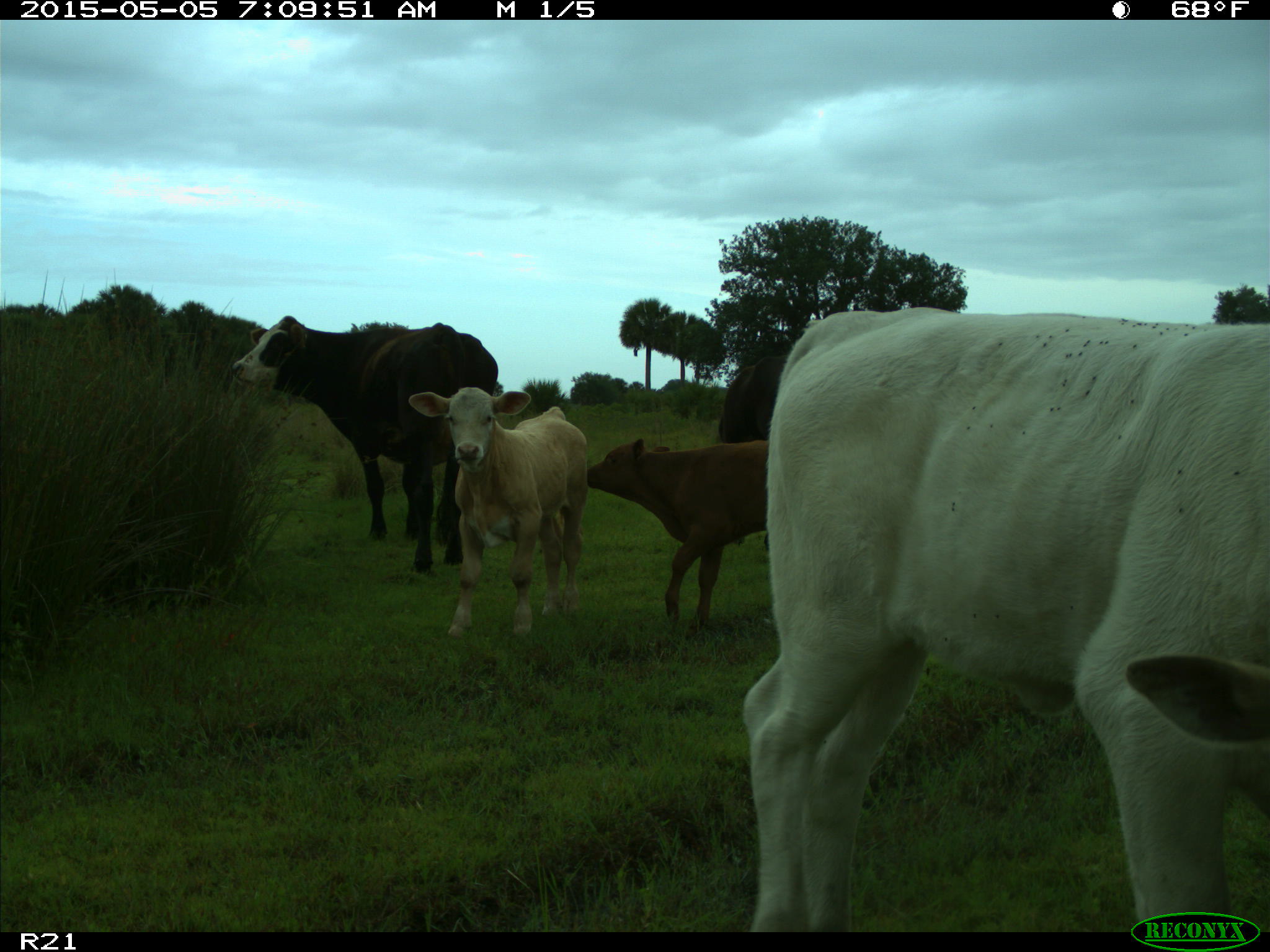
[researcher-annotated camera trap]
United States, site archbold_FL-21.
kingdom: Animalia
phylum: Chordata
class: Mammalia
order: Artiodactyla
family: Bovidae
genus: Bos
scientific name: Bos taurus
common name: domestic cow